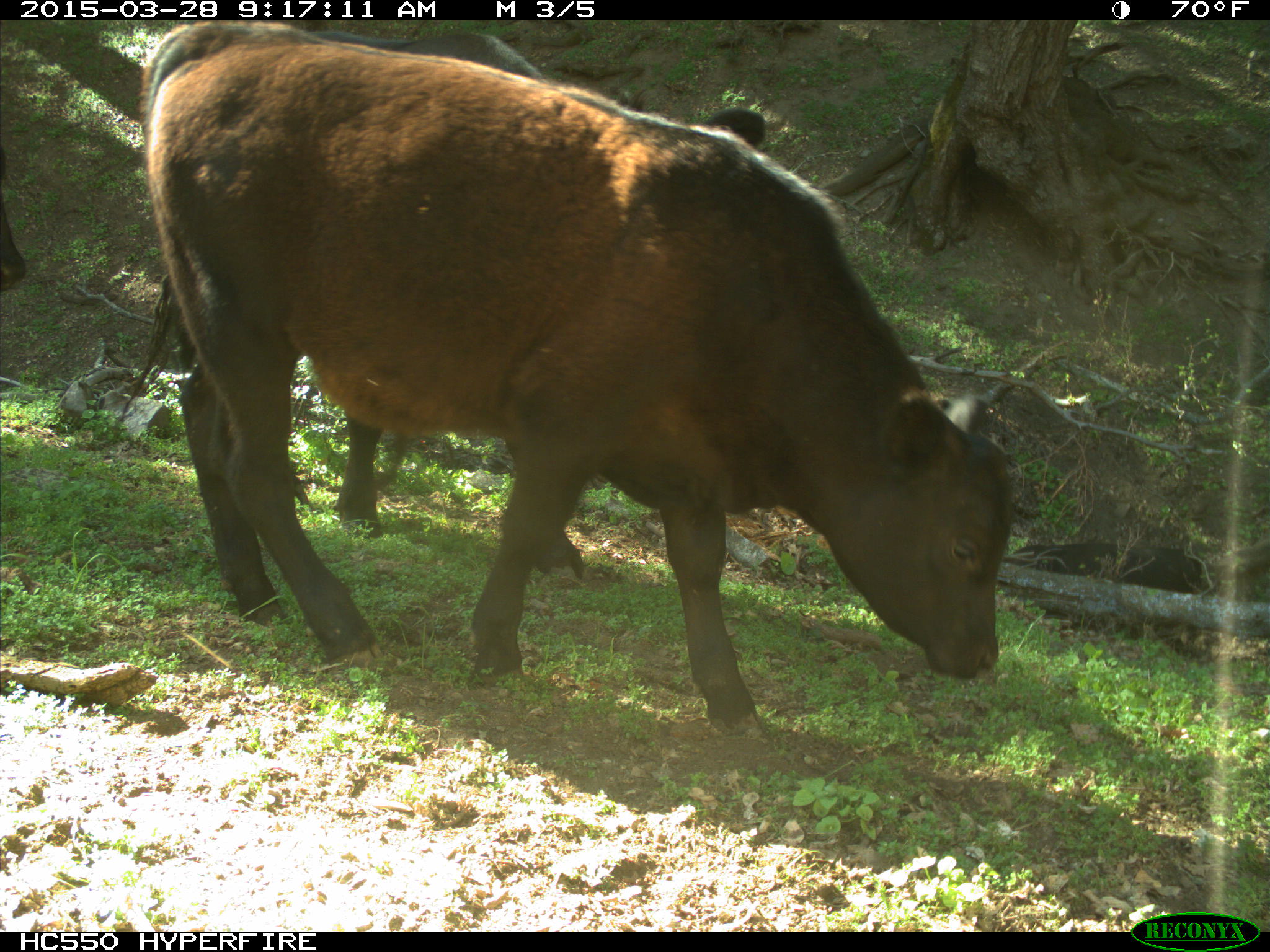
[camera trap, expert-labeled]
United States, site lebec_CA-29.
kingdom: Animalia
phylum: Chordata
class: Mammalia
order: Artiodactyla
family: Bovidae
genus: Bos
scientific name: Bos taurus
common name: domestic cow